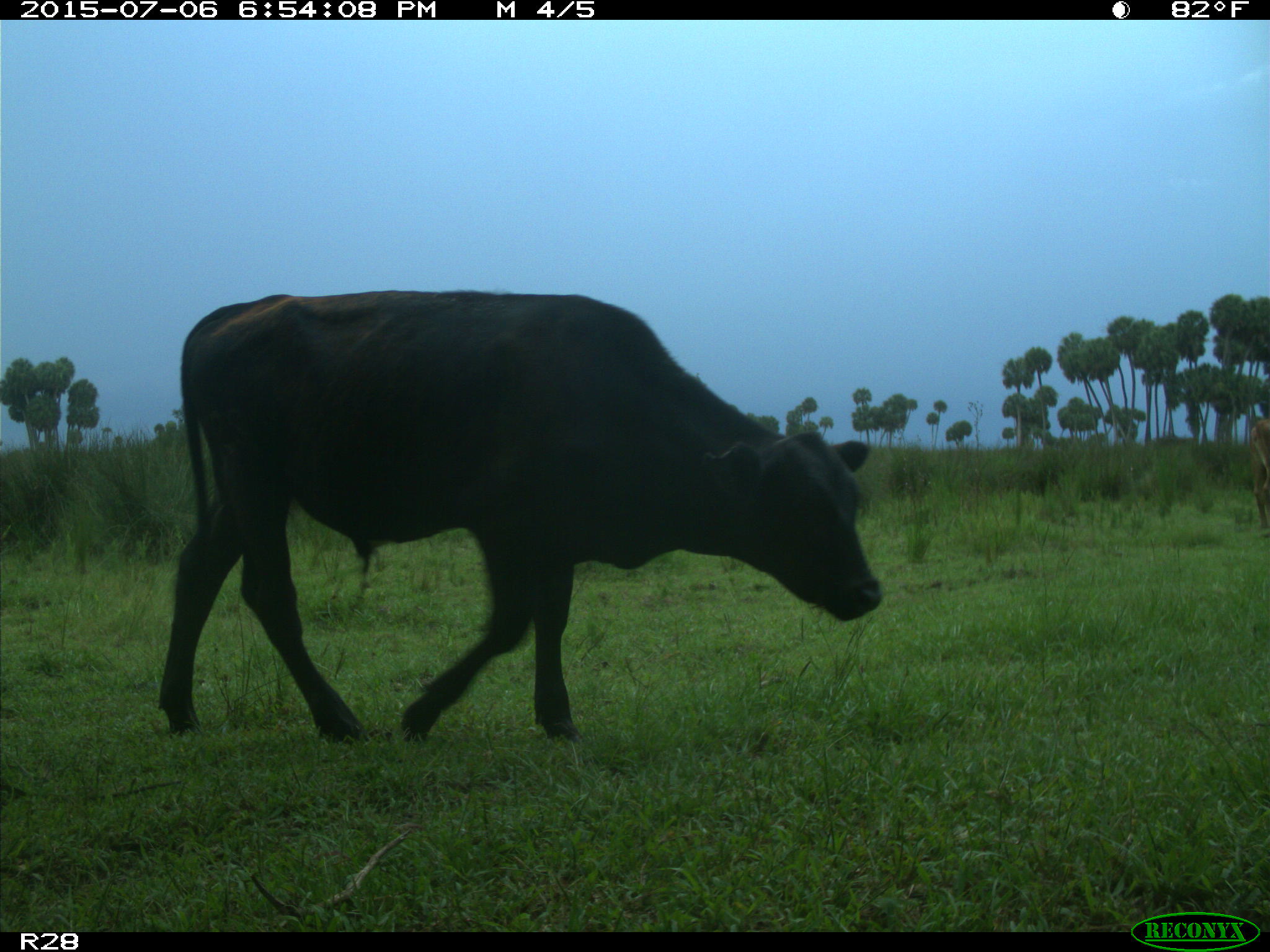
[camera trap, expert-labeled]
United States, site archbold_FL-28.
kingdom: Animalia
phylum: Chordata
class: Mammalia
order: Artiodactyla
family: Bovidae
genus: Bos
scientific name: Bos taurus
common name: domestic cow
Bos taurus (domestic cow).